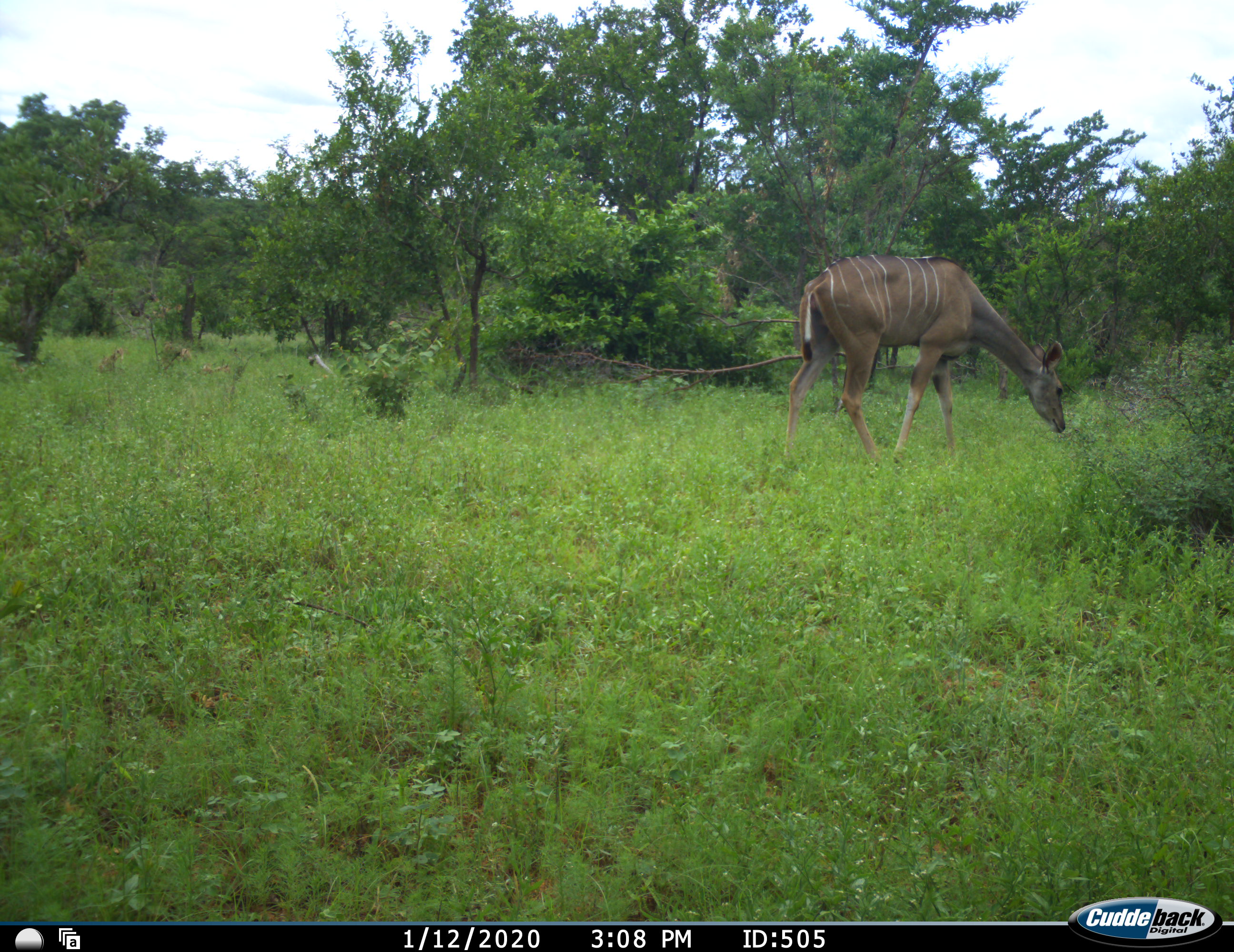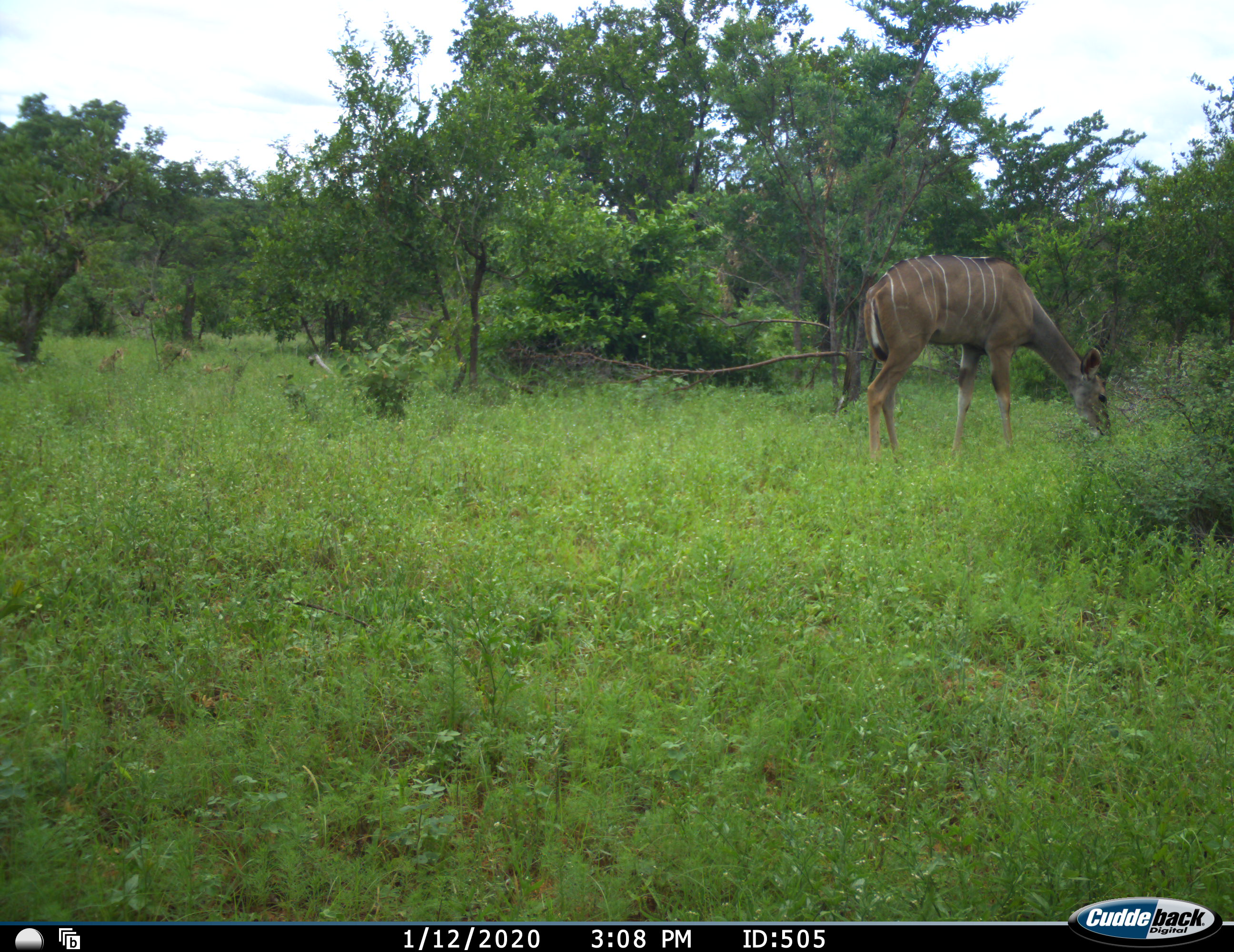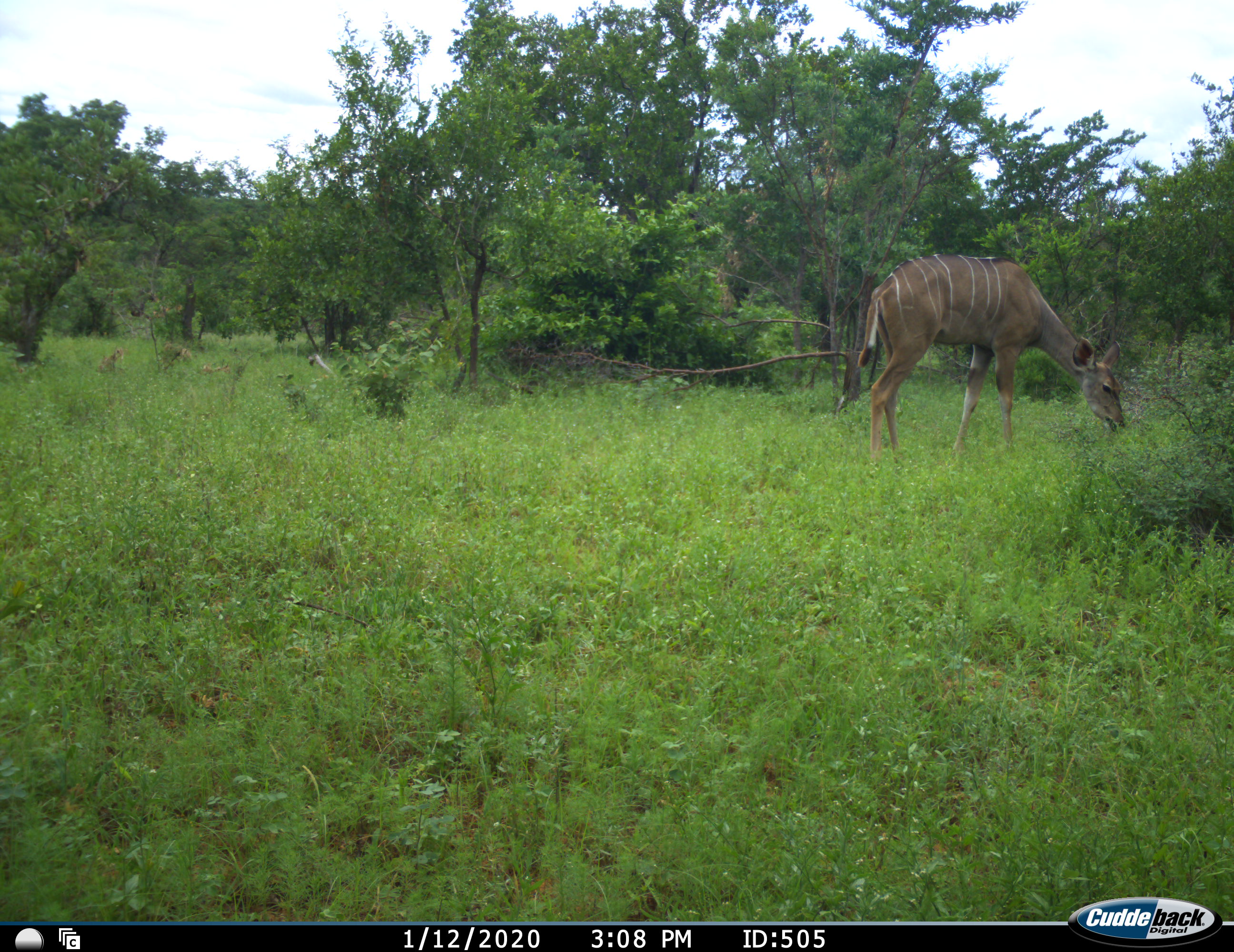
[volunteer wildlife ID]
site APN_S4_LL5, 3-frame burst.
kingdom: Animalia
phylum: Chordata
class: Mammalia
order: Artiodactyla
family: Bovidae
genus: Tragelaphus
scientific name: Tragelaphus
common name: kudu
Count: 1.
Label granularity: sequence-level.